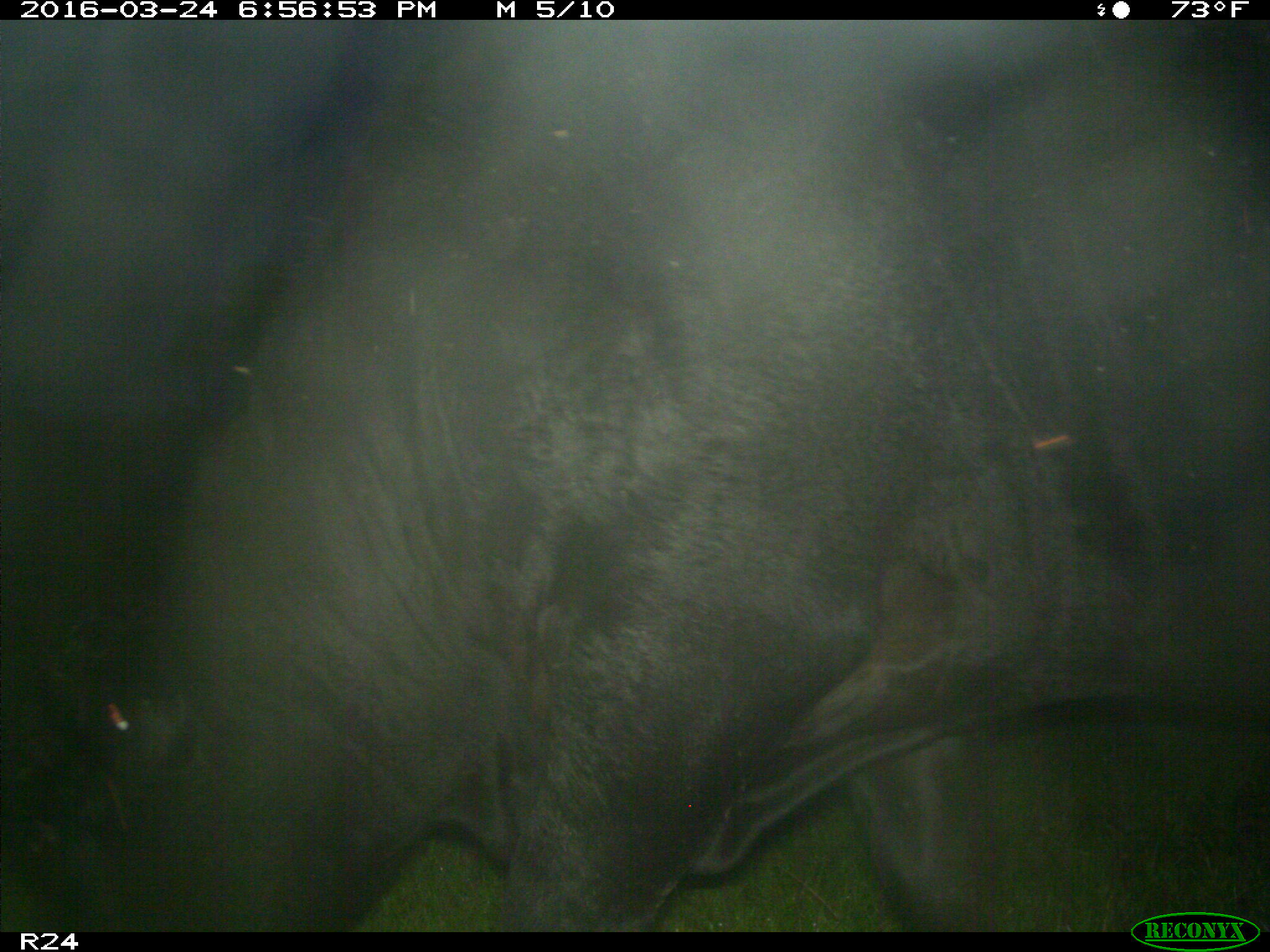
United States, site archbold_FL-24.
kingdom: Animalia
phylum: Chordata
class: Mammalia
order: Artiodactyla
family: Bovidae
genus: Bos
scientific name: Bos taurus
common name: domestic cow